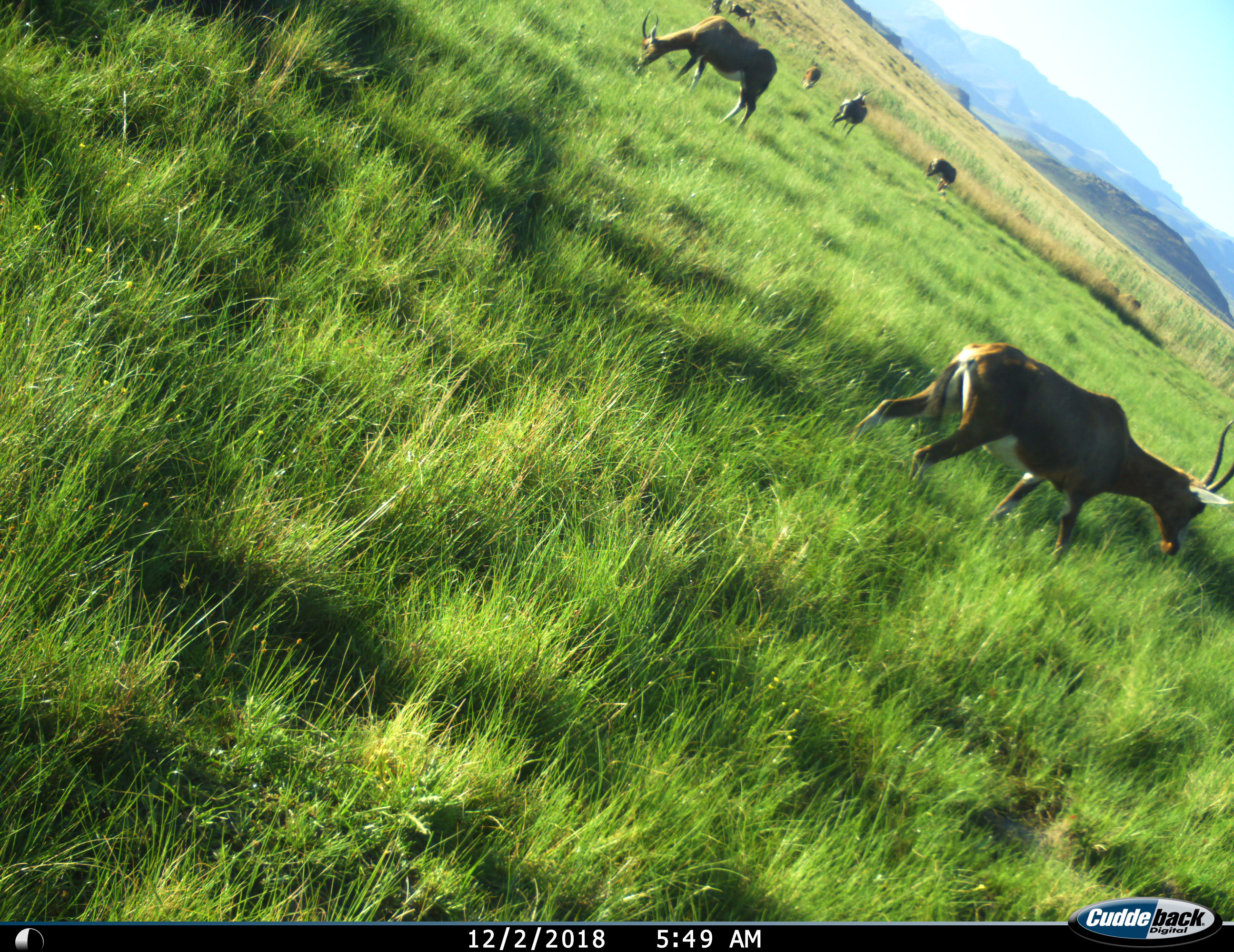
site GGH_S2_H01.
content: unidentified animal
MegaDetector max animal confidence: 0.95